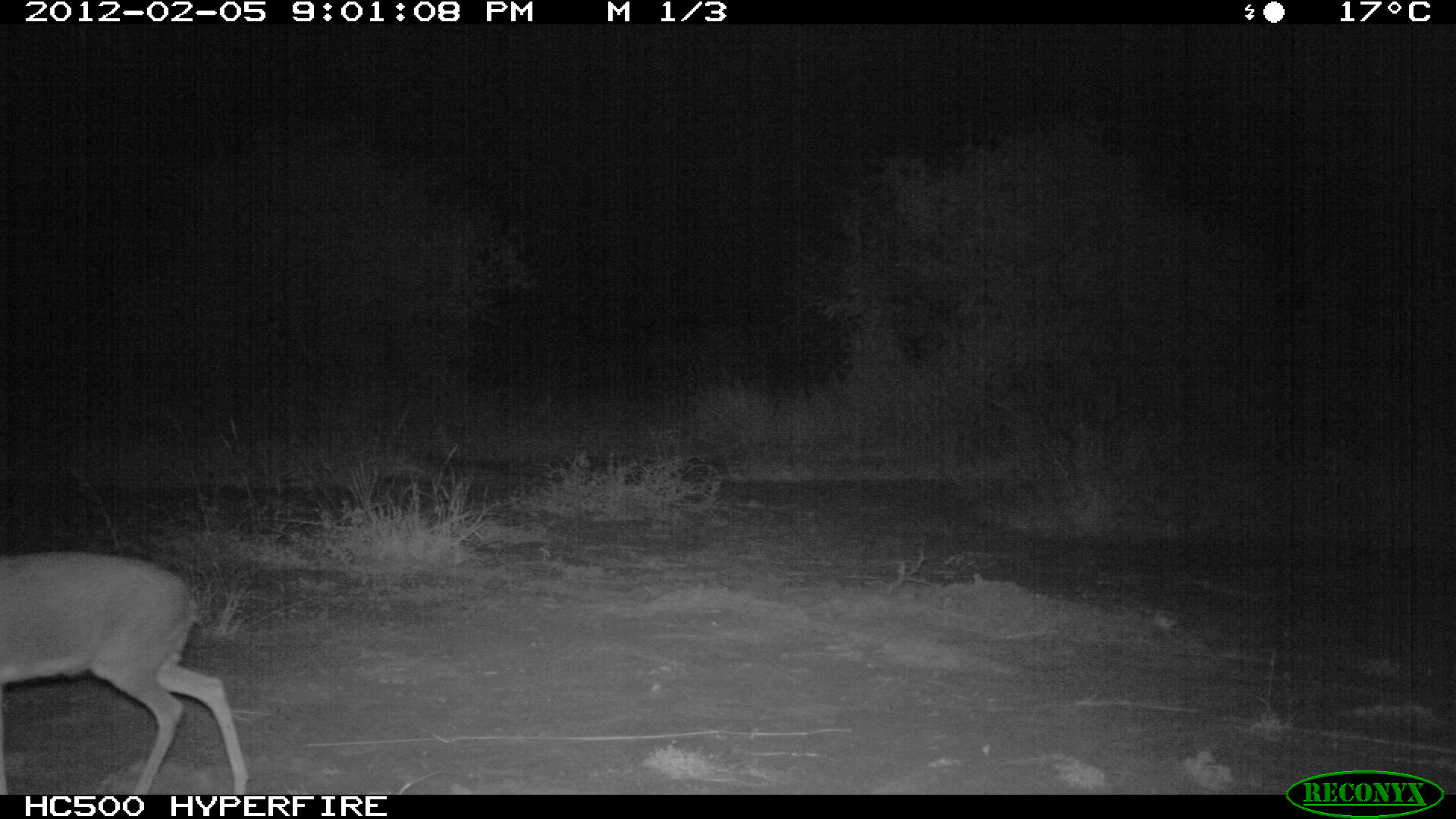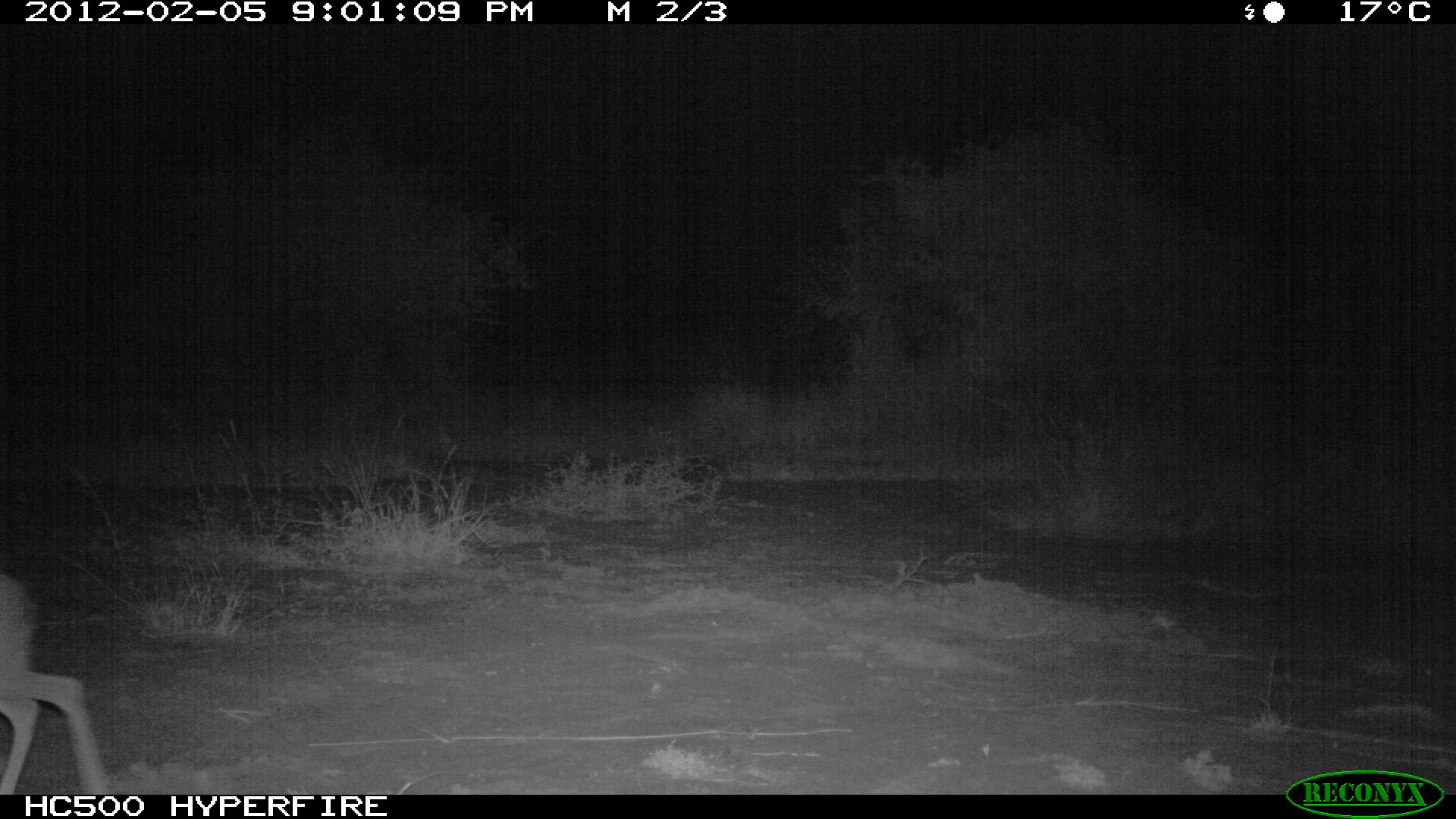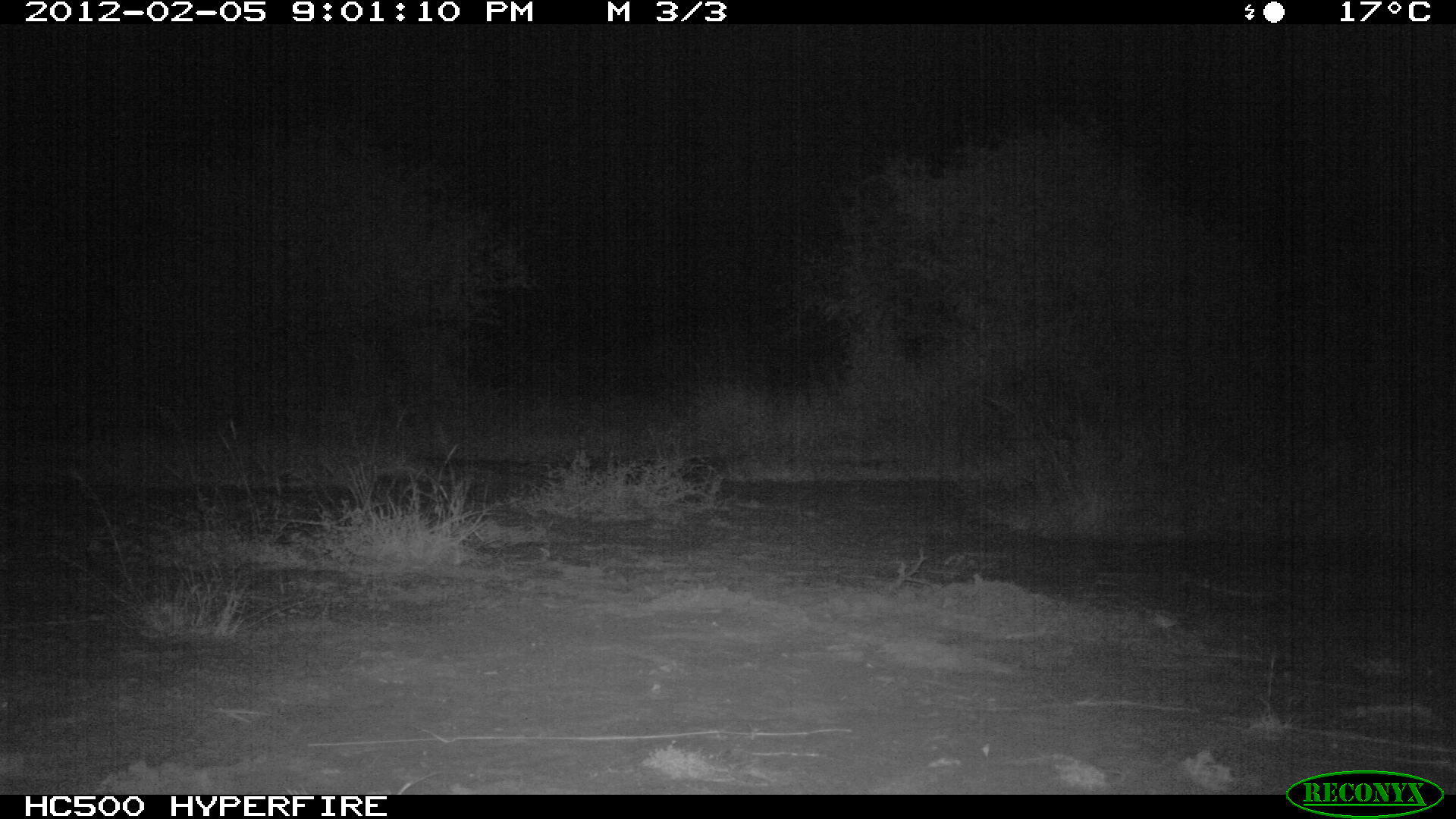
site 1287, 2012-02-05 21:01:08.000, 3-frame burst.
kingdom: Animalia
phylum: Chordata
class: Mammalia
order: Artiodactyla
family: Bovidae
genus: Madoqua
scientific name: Madoqua guentheri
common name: günther's dik-dik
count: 1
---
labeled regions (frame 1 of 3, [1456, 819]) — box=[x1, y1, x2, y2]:
madoqua guentheri: box=[0, 545, 251, 794]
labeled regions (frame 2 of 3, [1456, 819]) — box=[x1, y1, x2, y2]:
madoqua guentheri: box=[0, 574, 113, 793]